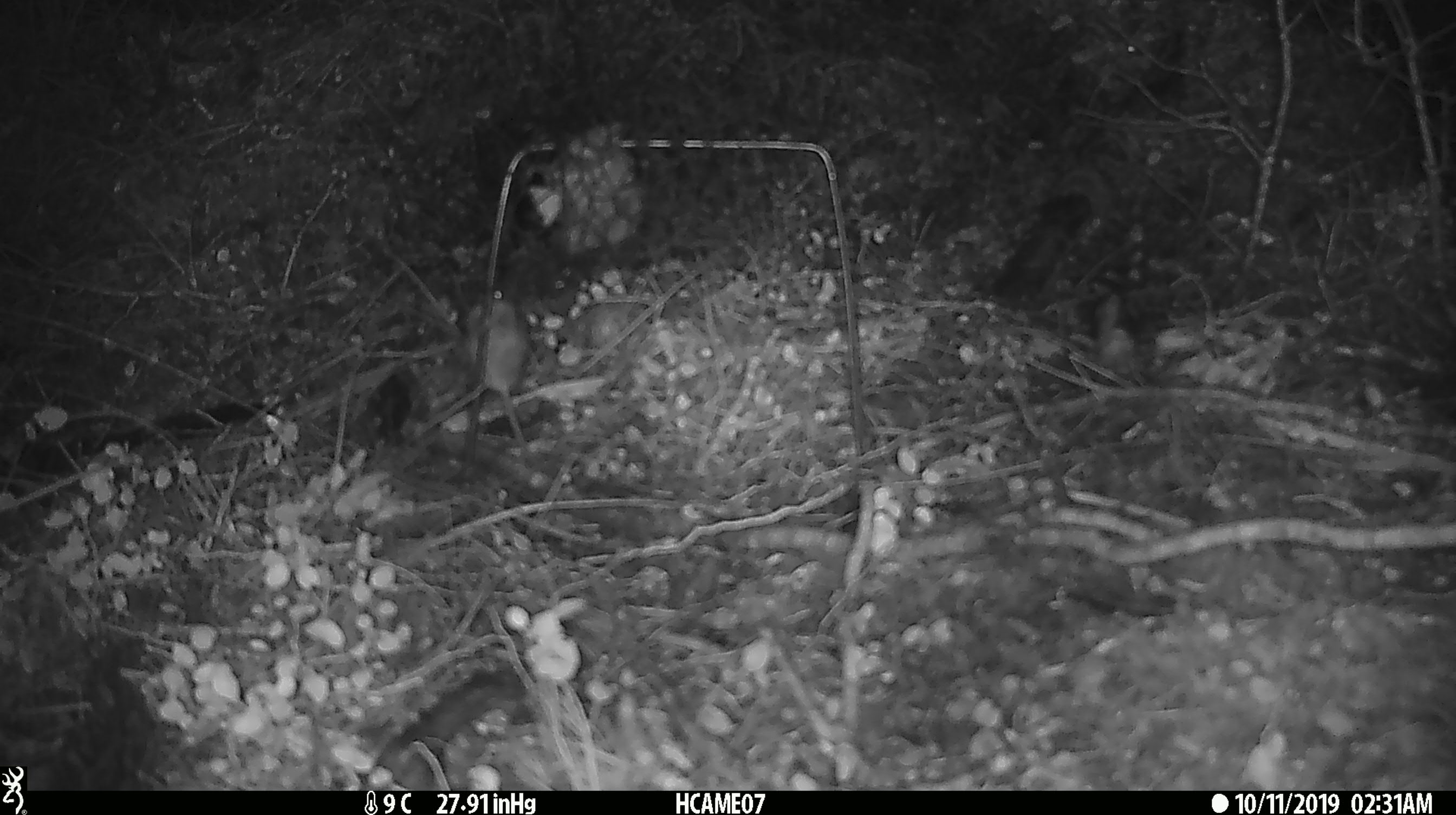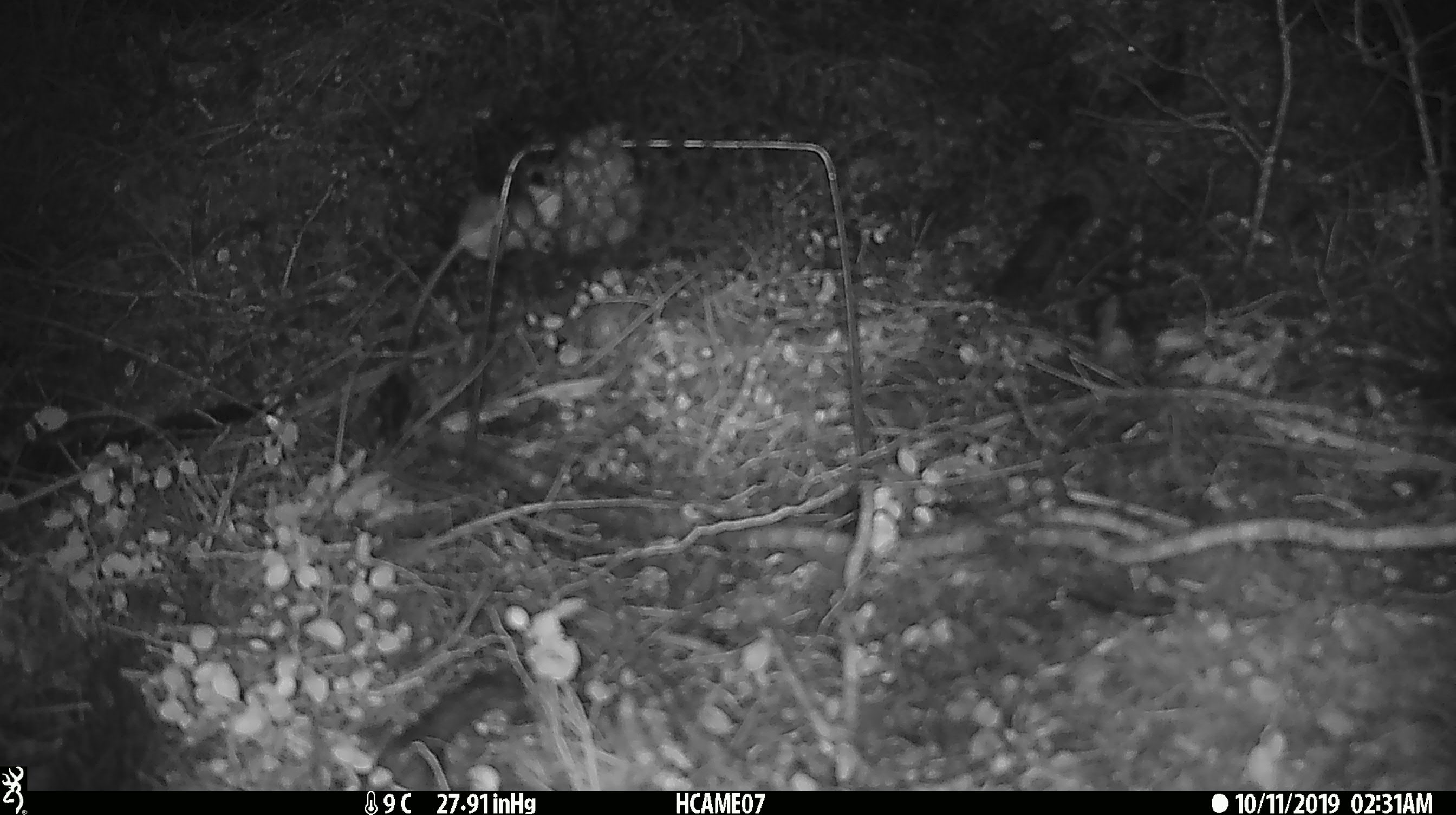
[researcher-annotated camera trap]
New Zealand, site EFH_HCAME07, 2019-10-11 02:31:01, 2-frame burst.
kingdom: Animalia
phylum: Chordata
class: Mammalia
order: Rodentia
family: Muridae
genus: Mus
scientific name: Mus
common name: mouse